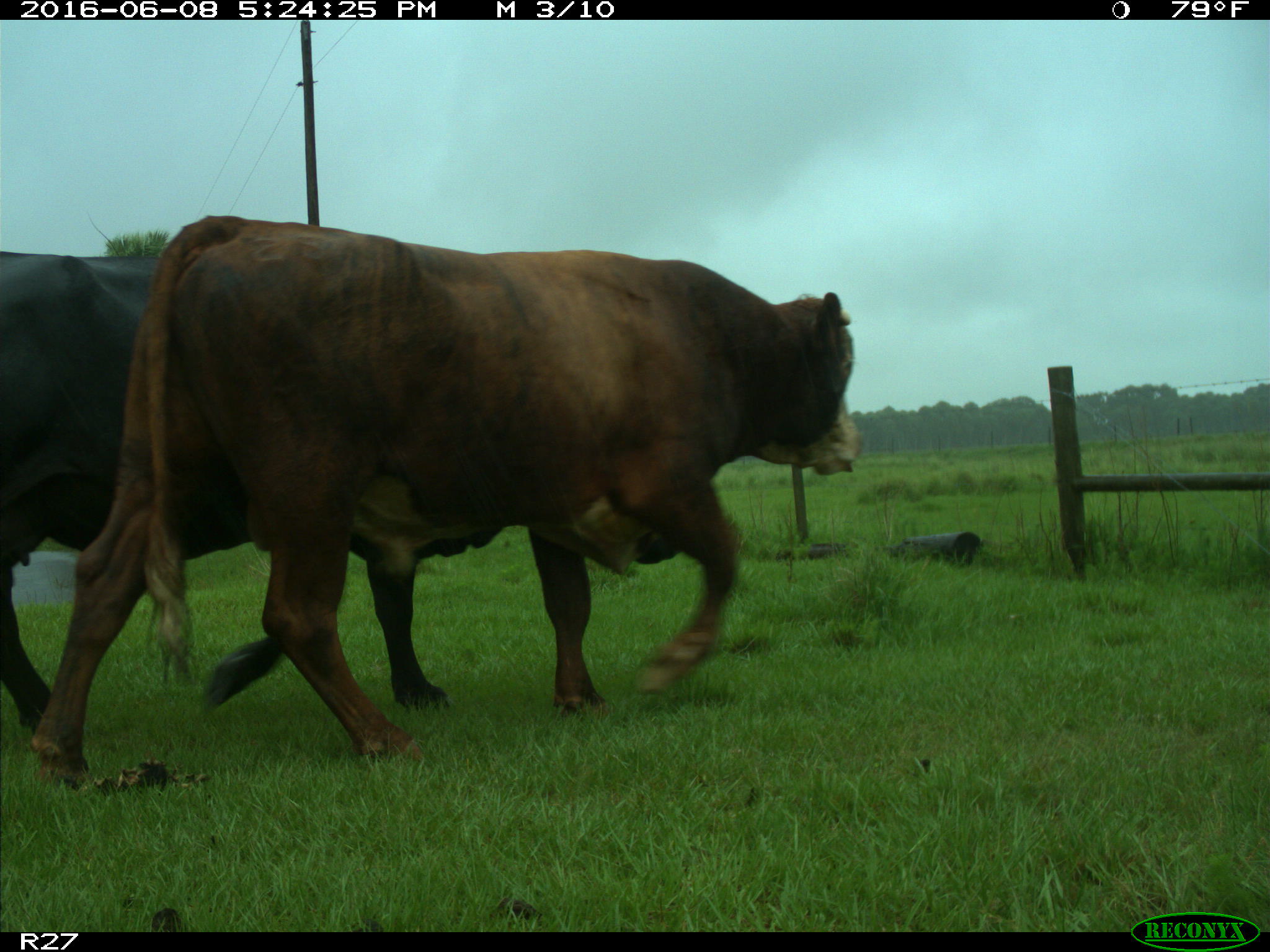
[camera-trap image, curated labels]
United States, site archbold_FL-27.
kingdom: Animalia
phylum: Chordata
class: Mammalia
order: Artiodactyla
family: Bovidae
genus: Bos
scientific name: Bos taurus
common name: domestic cow